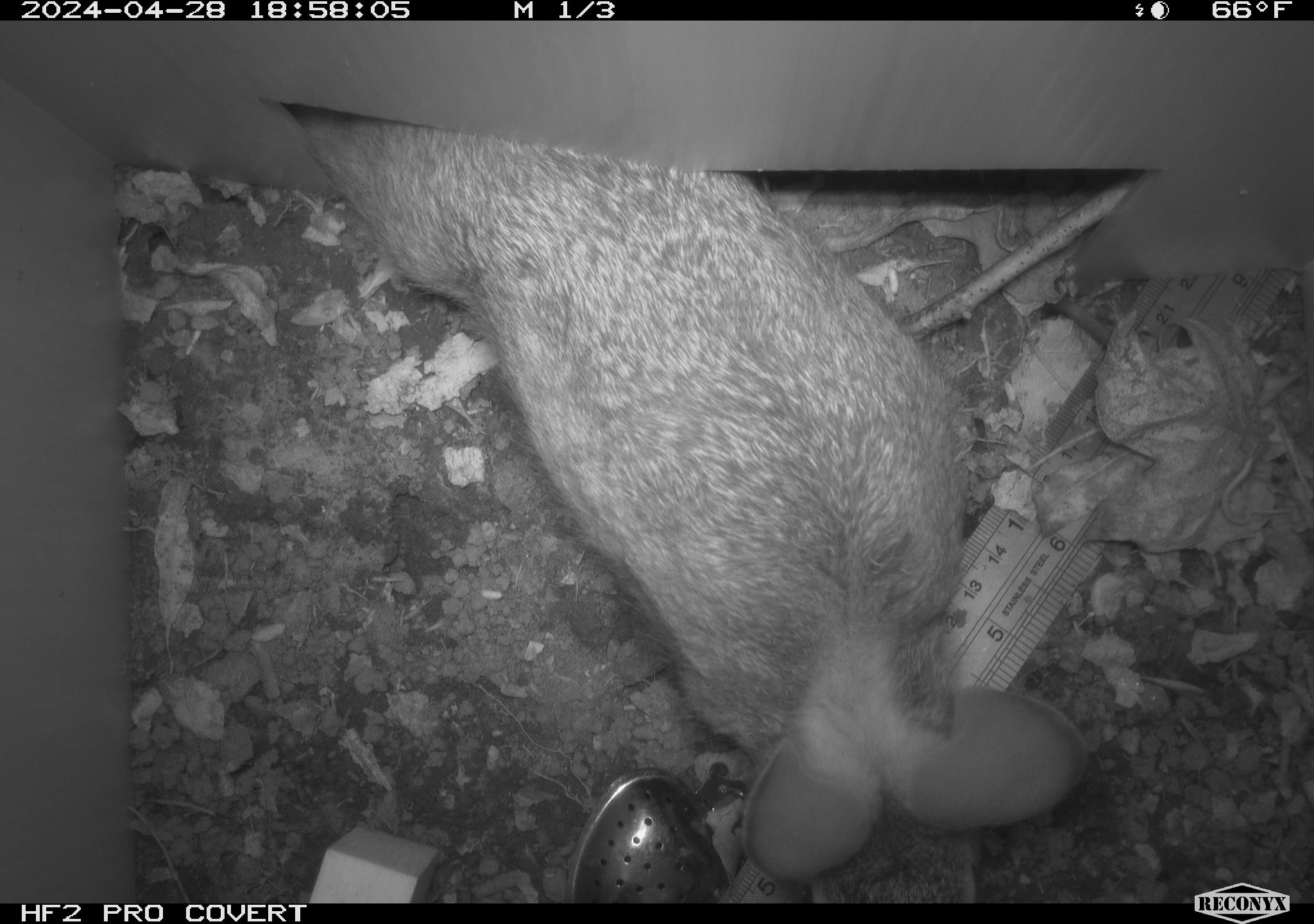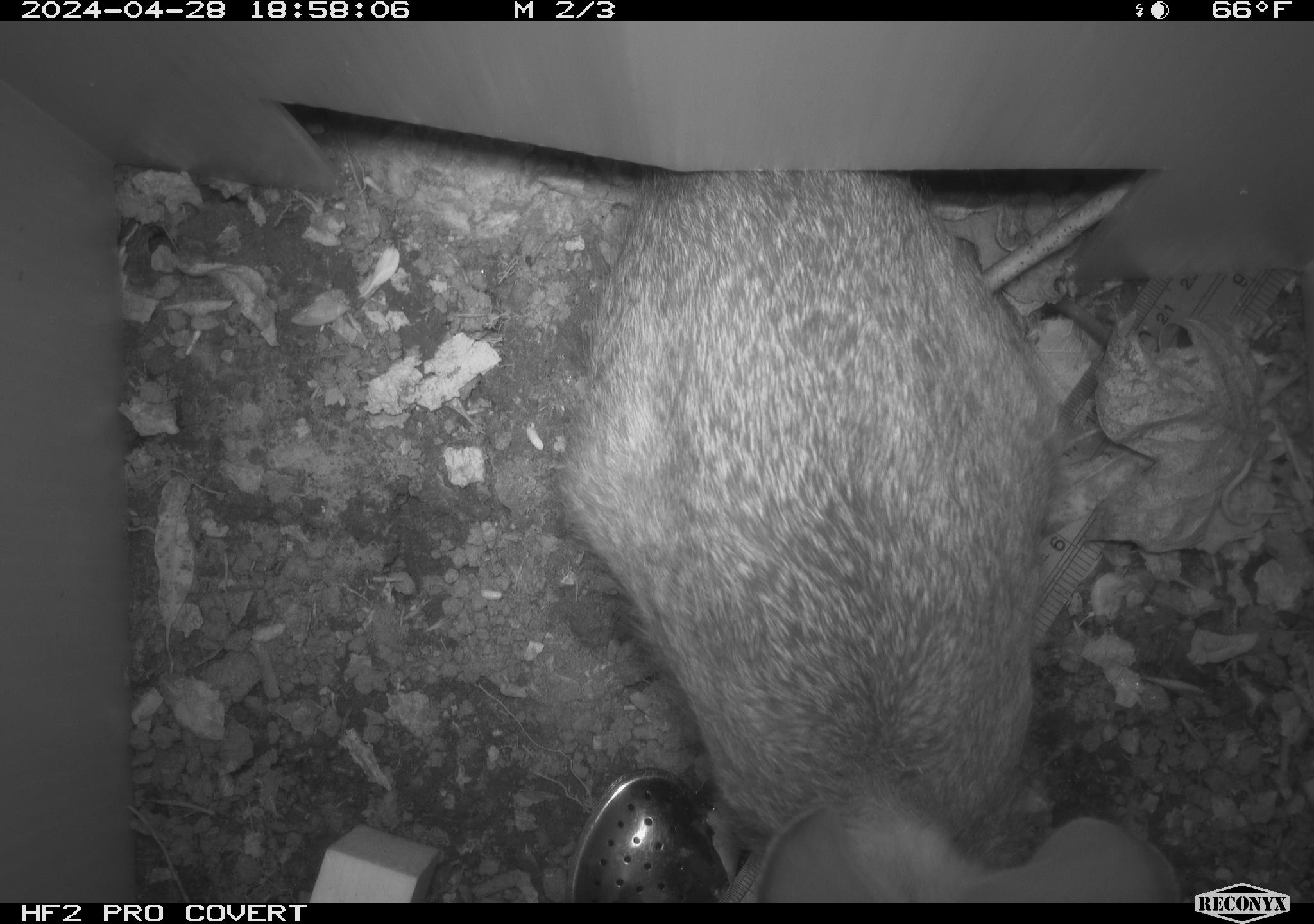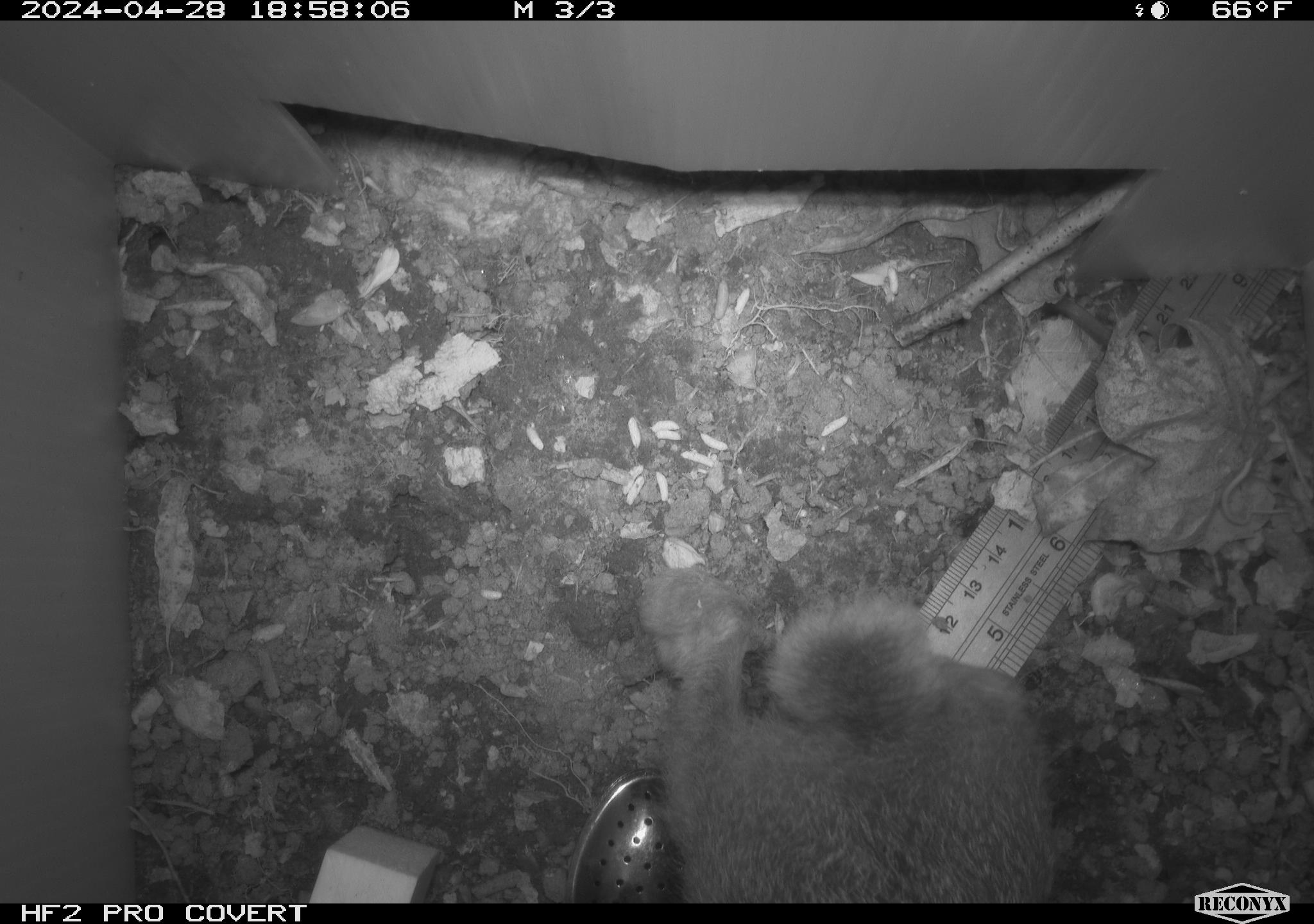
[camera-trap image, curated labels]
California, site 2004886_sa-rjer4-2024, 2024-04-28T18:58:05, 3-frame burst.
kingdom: Animalia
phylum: Chordata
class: Mammalia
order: Lagomorpha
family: Leporidae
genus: Sylvilagus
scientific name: Sylvilagus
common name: cottontail rabbits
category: sylvilagus species